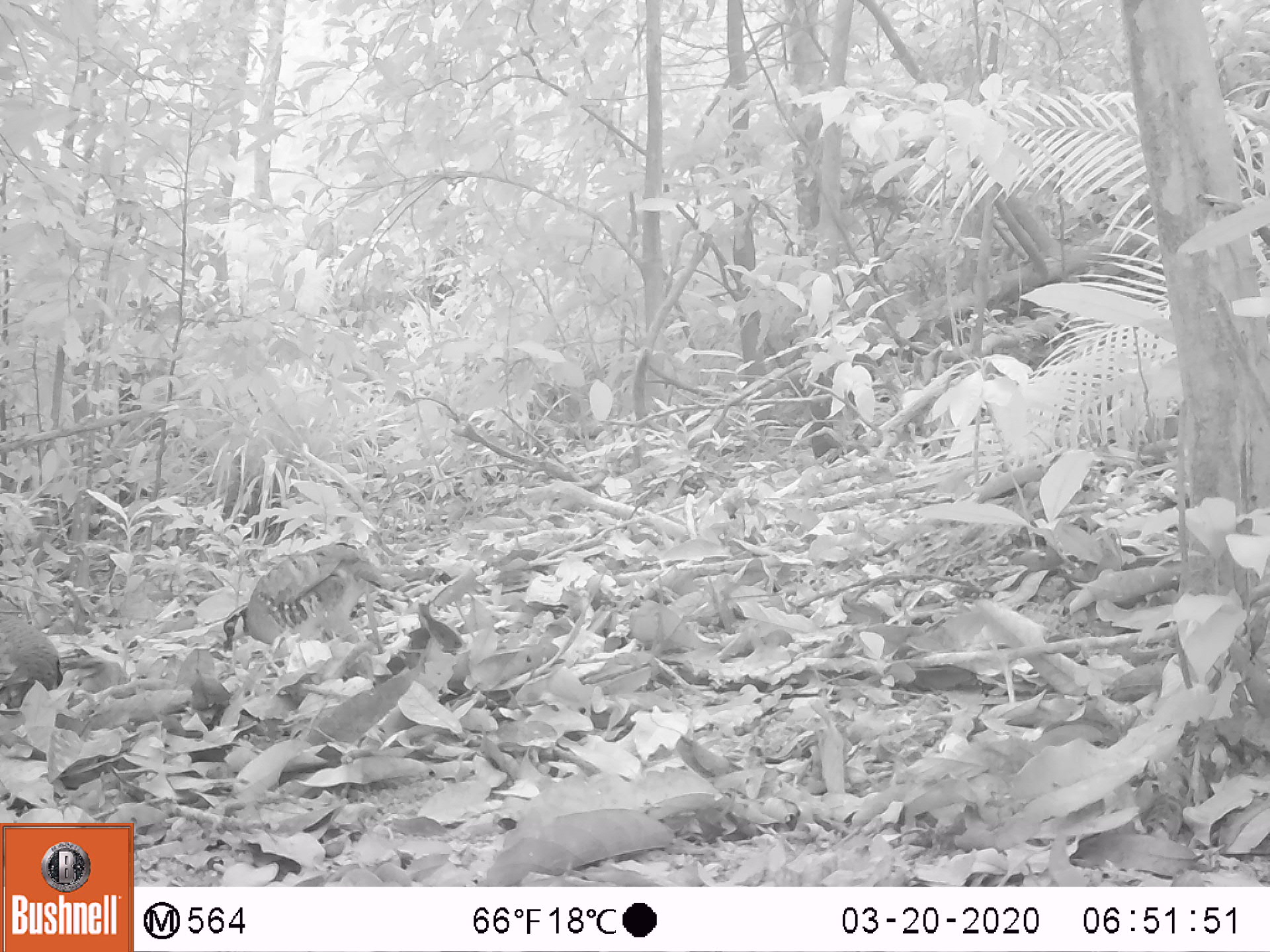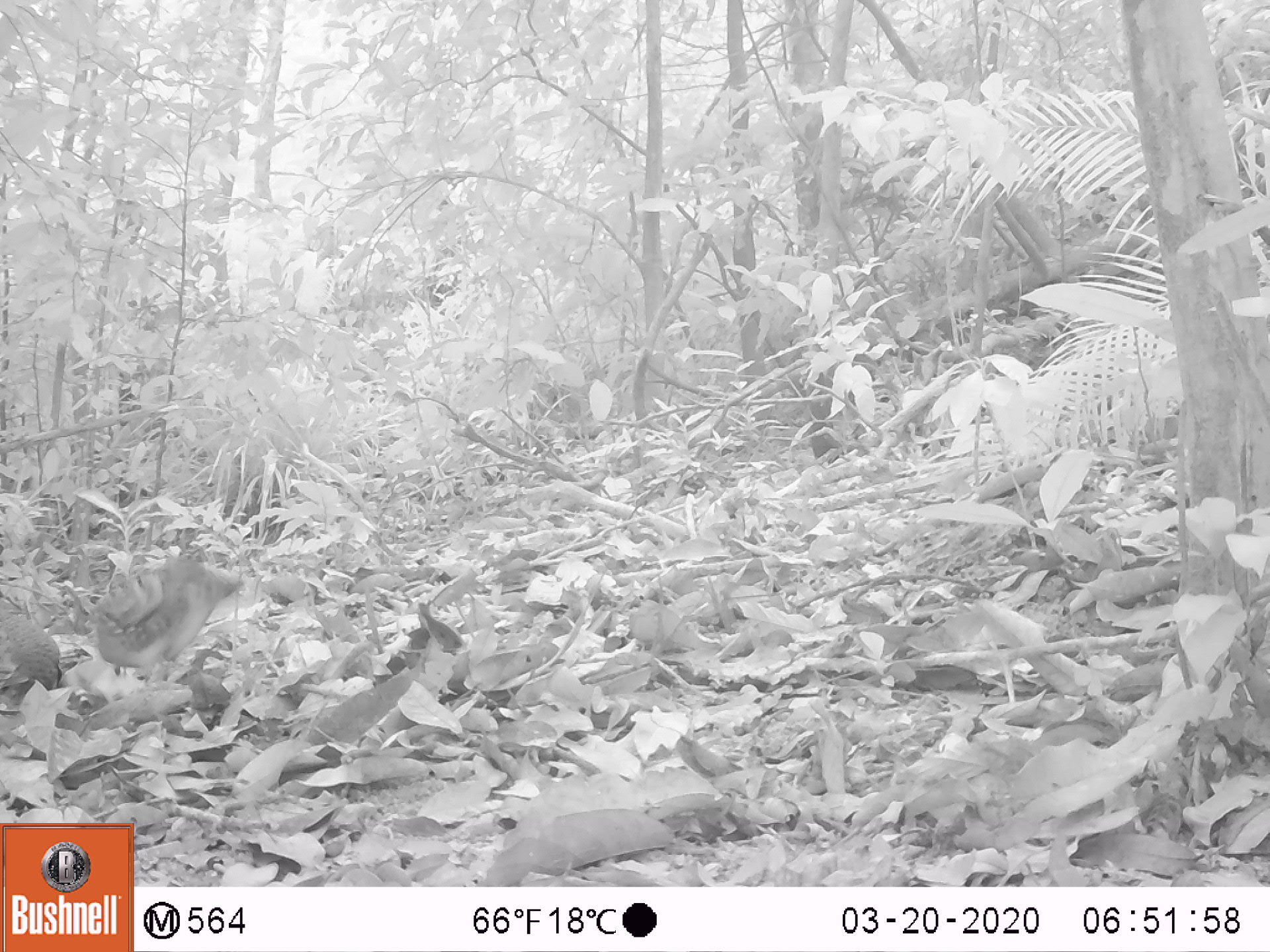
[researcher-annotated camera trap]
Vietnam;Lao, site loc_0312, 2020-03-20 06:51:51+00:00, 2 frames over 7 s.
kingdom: Animalia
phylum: Chordata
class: Aves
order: Galliformes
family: Phasianidae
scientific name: Phasianidae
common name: partridge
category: unidentified partridge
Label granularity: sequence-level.